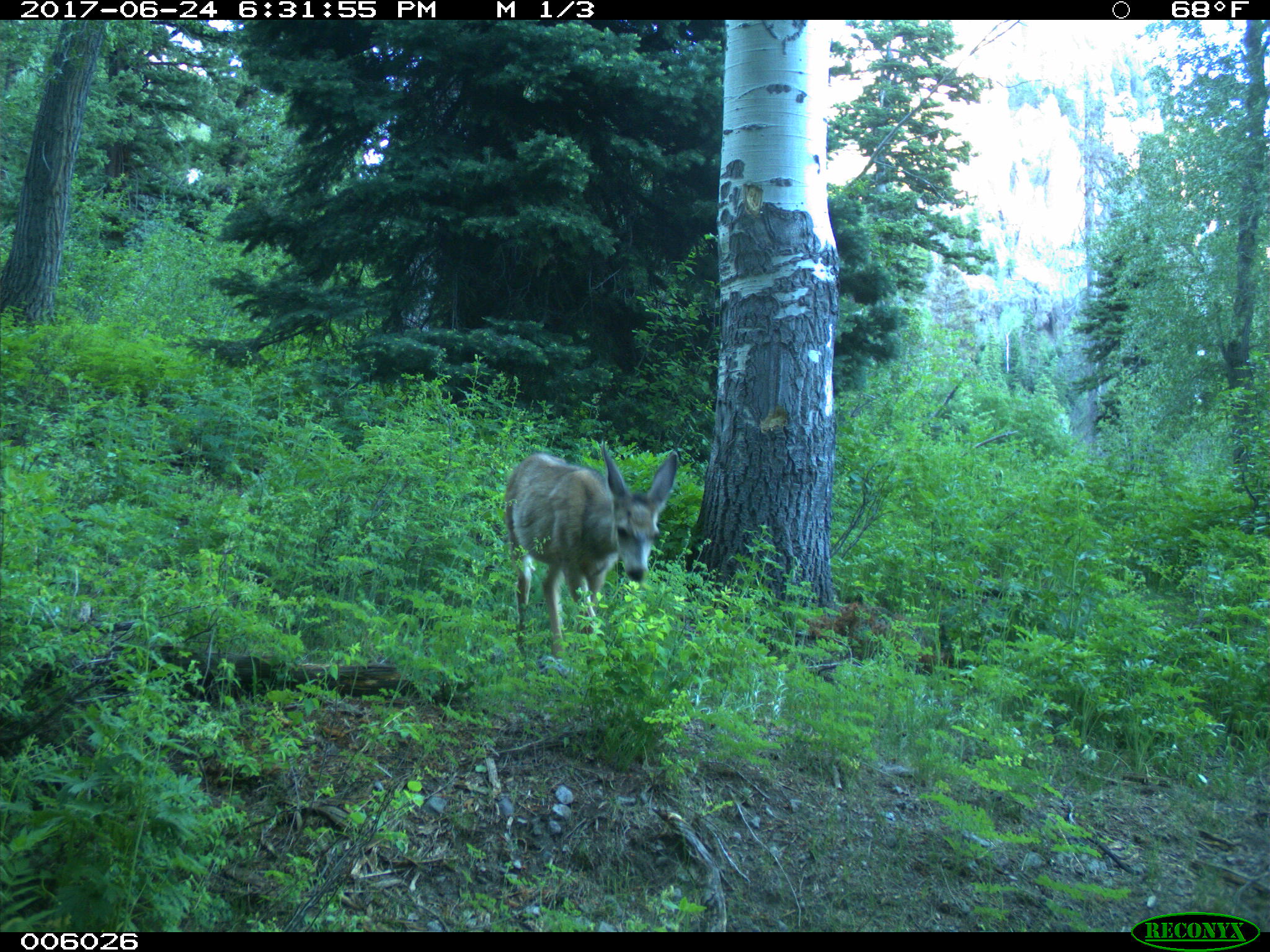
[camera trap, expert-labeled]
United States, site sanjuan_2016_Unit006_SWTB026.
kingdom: Animalia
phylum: Chordata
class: Mammalia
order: Artiodactyla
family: Cervidae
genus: Odocoileus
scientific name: Odocoileus hemionus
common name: mule deer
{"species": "Odocoileus hemionus (mule deer)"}